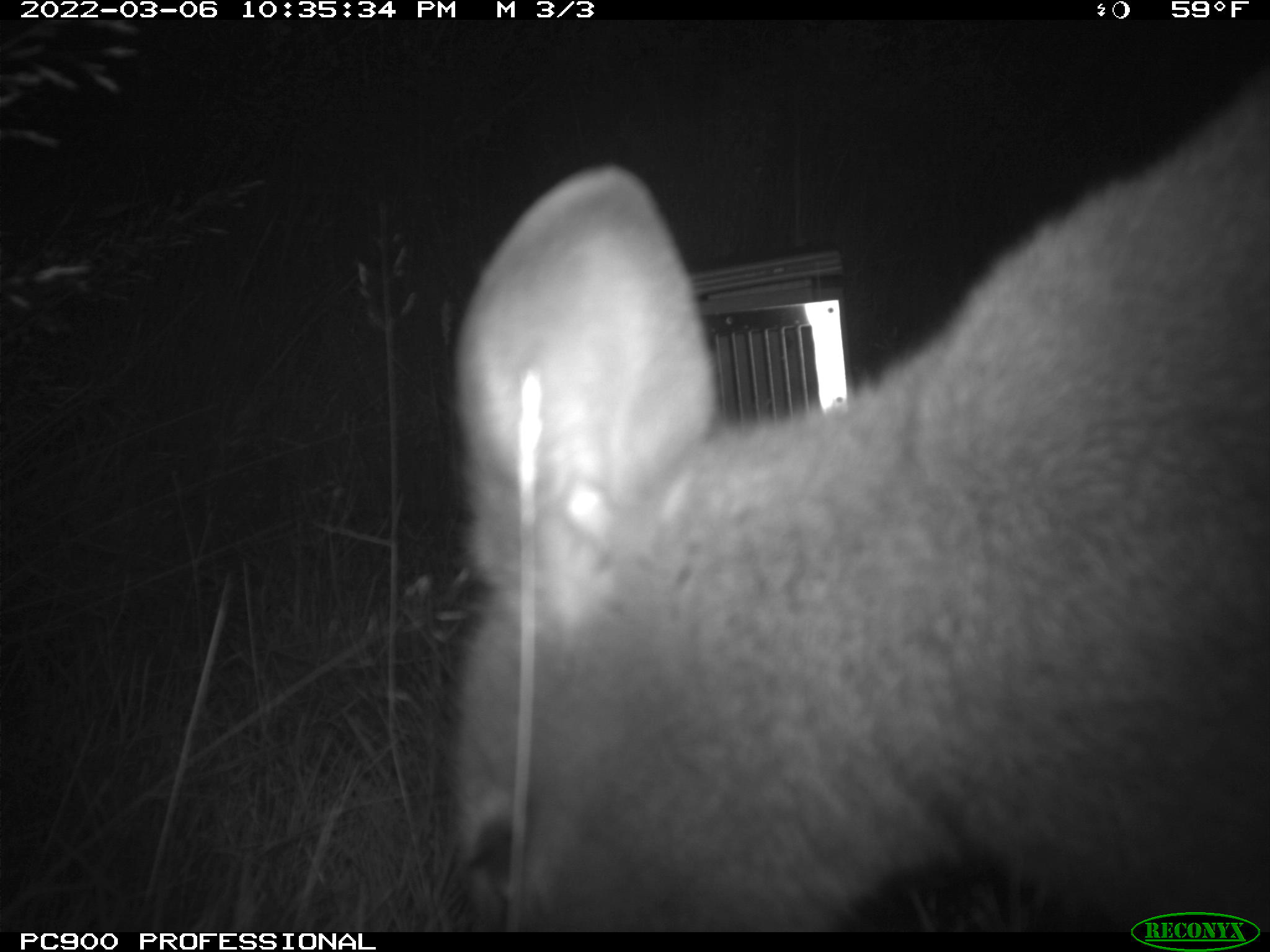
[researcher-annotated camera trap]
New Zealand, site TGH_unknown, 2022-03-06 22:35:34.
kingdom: Animalia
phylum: Chordata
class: Mammalia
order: Diprotodontia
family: Macropodidae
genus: Notamacropus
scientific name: Notamacropus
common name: wallaby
Wallaby (Notamacropus).